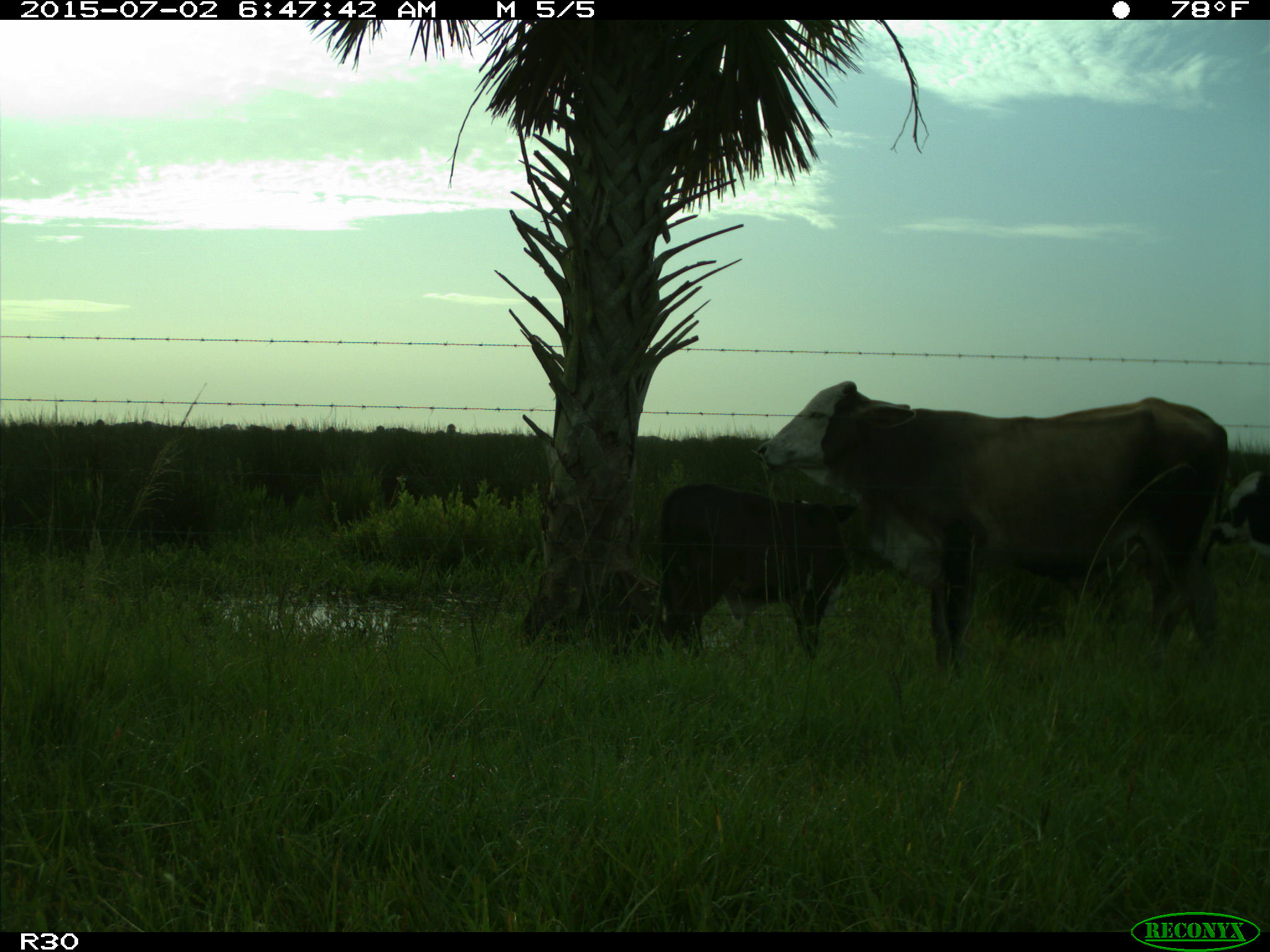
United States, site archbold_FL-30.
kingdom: Animalia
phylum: Chordata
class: Mammalia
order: Artiodactyla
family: Bovidae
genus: Bos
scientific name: Bos taurus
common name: domestic cow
Bos taurus (domestic cow).